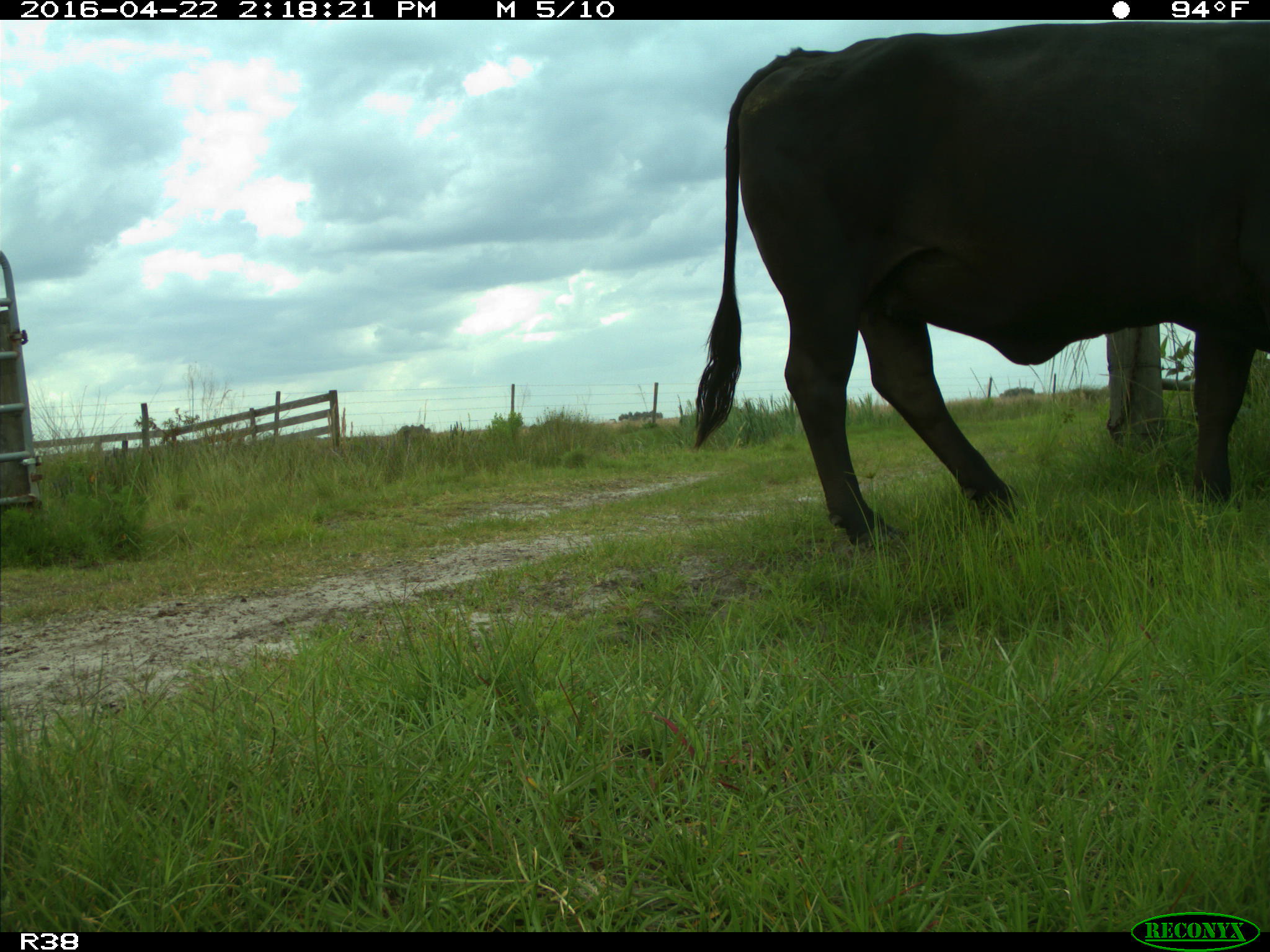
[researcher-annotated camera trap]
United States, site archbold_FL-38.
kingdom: Animalia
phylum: Chordata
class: Mammalia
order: Artiodactyla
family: Bovidae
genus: Bos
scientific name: Bos taurus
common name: domestic cow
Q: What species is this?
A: Bos taurus (domestic cow).